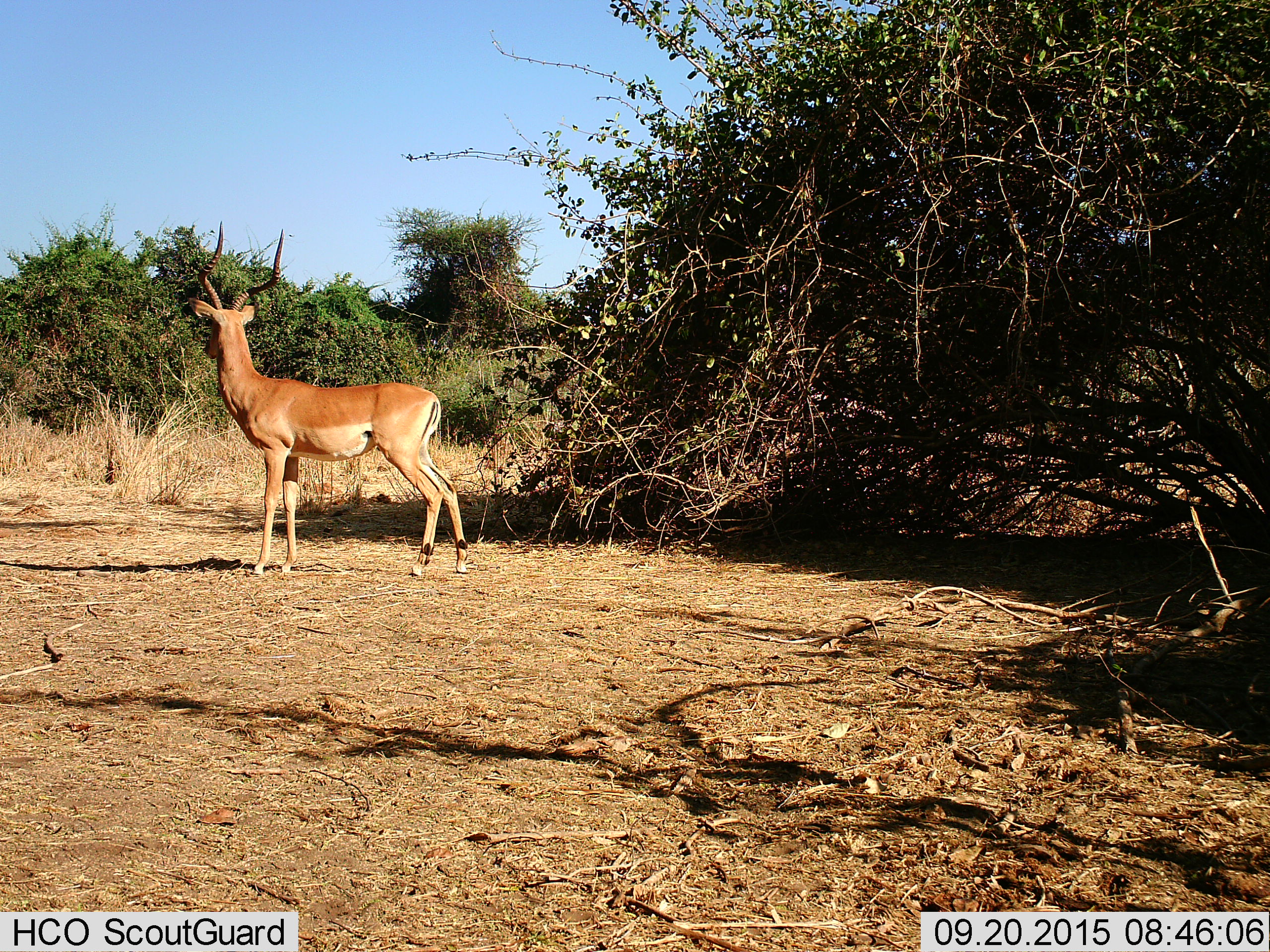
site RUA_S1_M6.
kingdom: Animalia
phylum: Chordata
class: Mammalia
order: Artiodactyla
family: Bovidae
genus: Aepyceros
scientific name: Aepyceros melampus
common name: impala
Impala (Aepyceros melampus), count 1. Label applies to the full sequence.